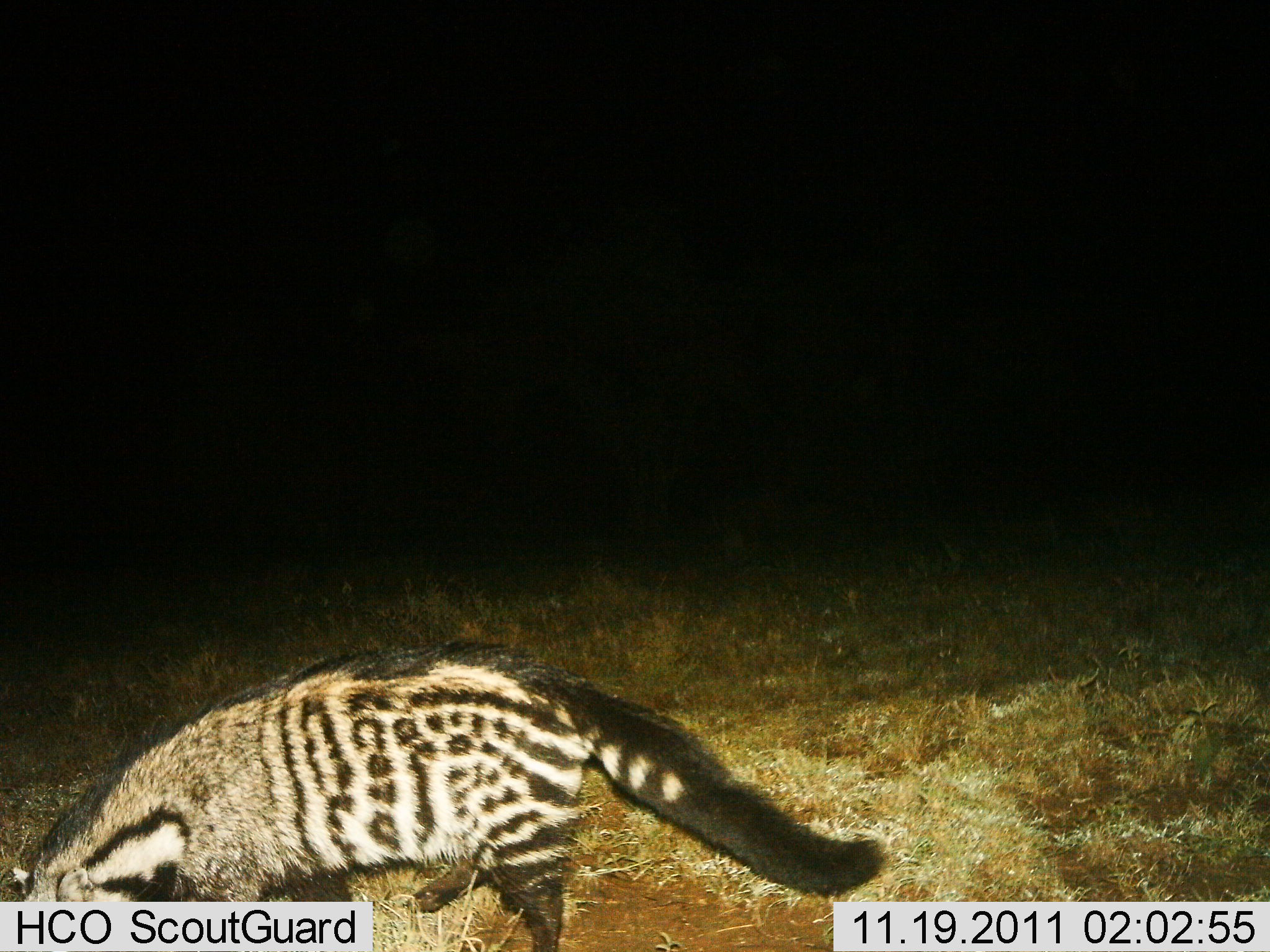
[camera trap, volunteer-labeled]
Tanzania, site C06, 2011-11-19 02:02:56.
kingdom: Animalia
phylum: Chordata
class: Mammalia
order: Carnivora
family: Viverridae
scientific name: Viverridae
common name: civet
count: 1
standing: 64%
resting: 9%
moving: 45%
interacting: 0%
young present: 0%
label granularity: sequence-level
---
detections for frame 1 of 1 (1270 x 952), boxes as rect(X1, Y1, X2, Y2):
animal: rect(0, 638, 880, 952)